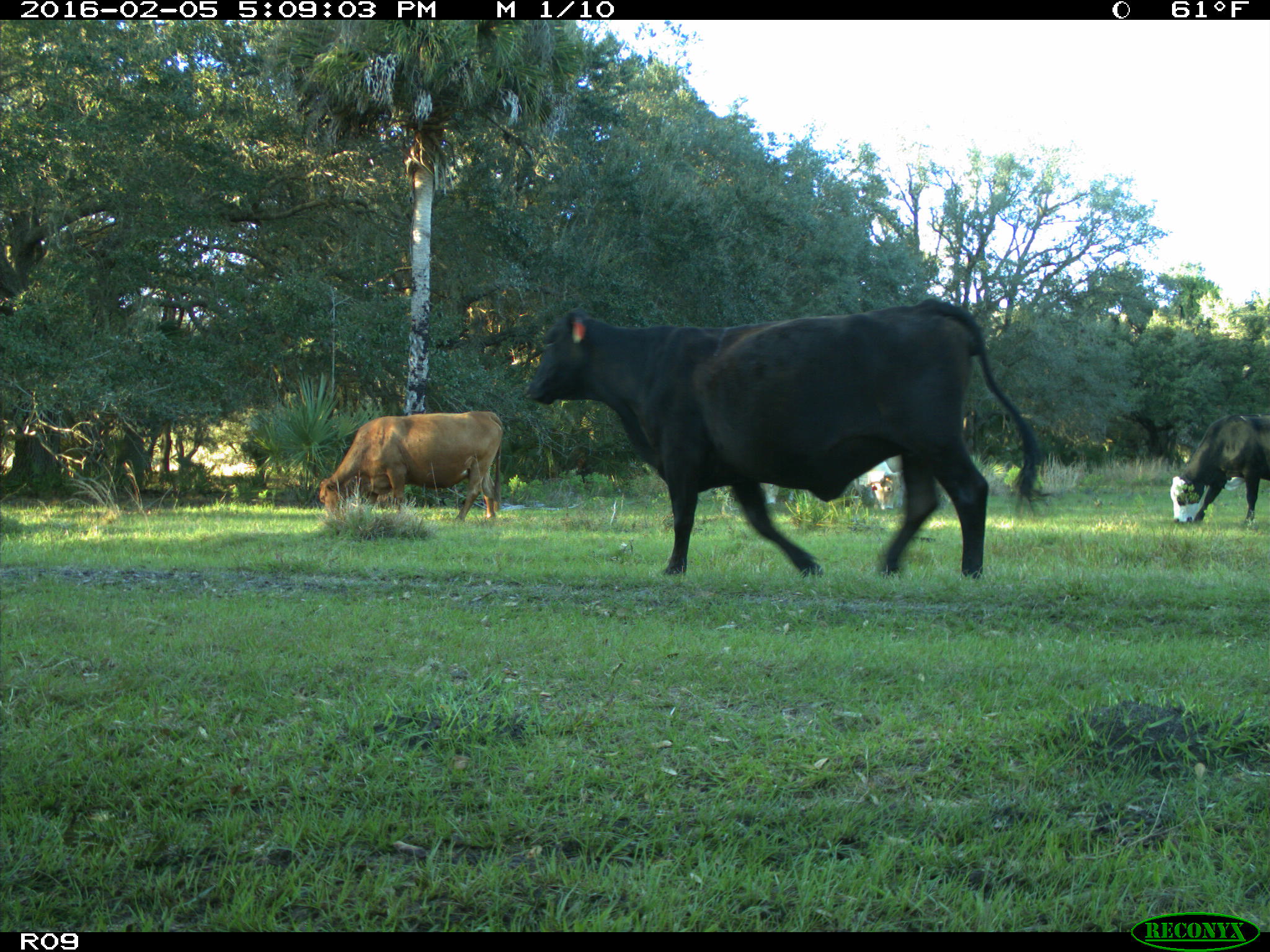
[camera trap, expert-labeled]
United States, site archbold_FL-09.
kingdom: Animalia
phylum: Chordata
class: Mammalia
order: Artiodactyla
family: Bovidae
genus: Bos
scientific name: Bos taurus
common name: domestic cow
Bos taurus (domestic cow).